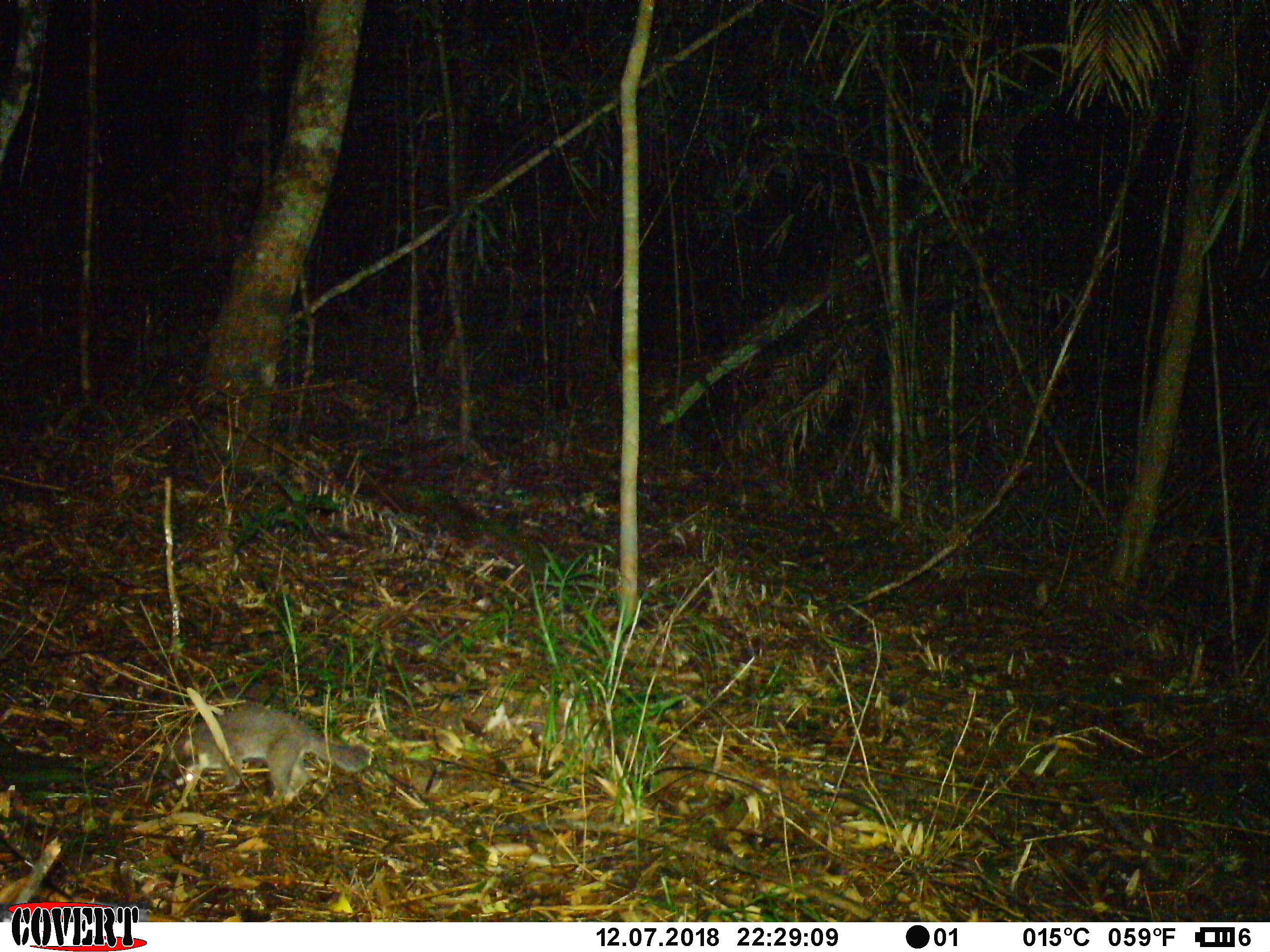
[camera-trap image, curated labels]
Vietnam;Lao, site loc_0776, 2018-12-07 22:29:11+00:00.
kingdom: Animalia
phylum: Chordata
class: Mammalia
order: Carnivora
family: Mustelidae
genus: Melogale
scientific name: Melogale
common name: ferret badger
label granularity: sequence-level